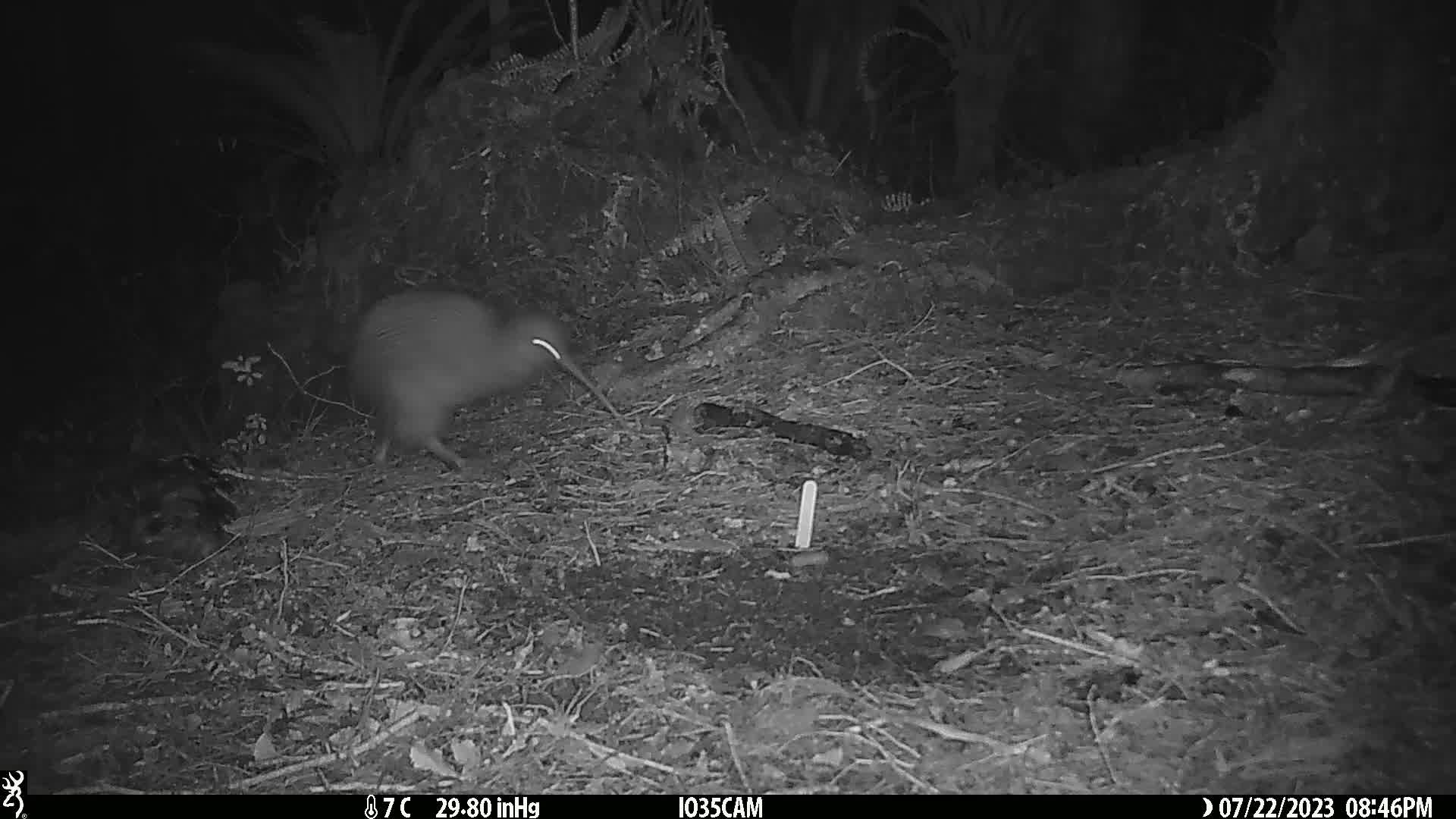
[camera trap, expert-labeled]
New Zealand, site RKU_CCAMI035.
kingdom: Animalia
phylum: Chordata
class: Aves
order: Apterygiformes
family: Apterygidae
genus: Apteryx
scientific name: Apteryx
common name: kiwi